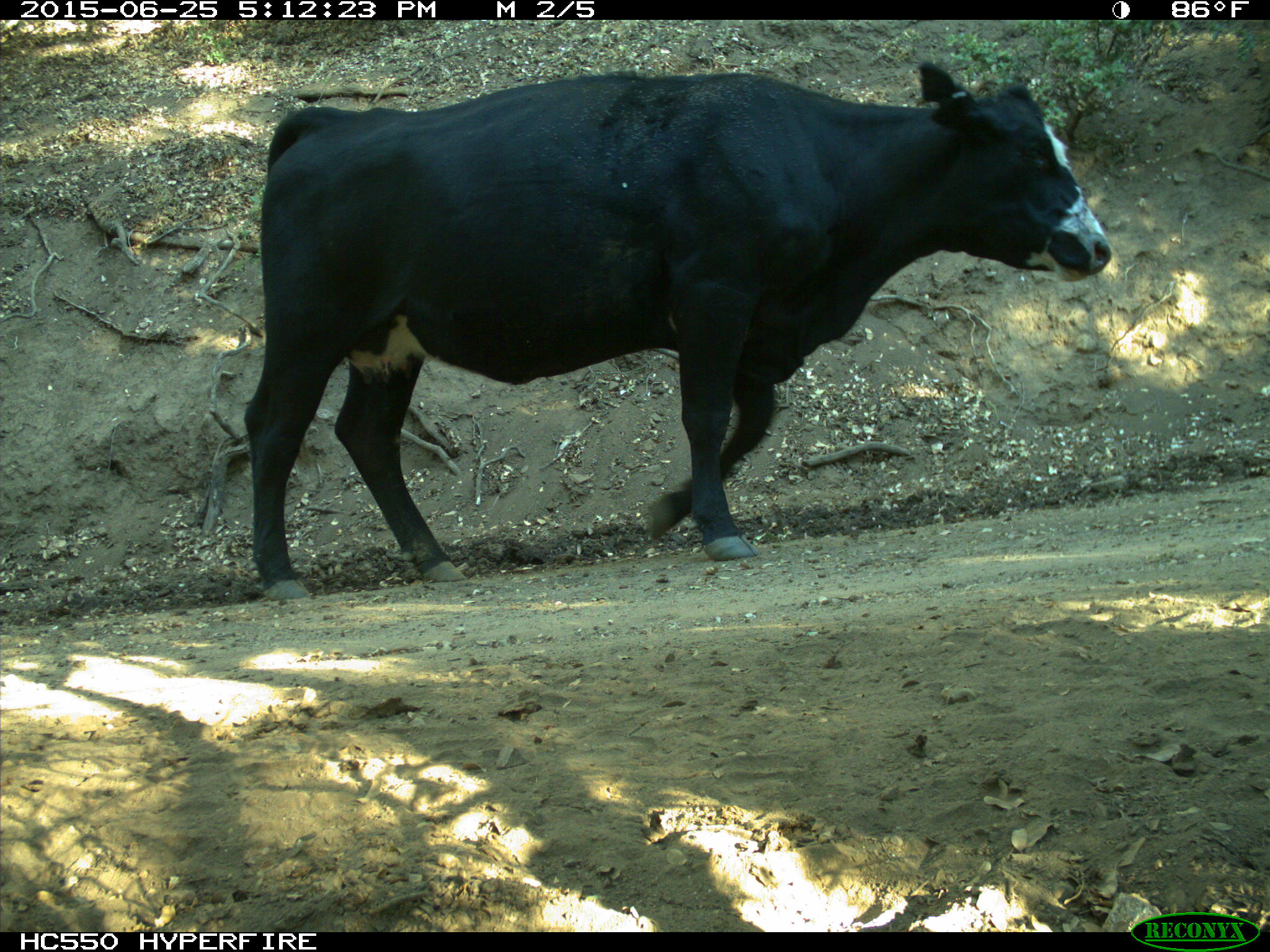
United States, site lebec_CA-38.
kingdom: Animalia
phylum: Chordata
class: Mammalia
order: Artiodactyla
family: Bovidae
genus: Bos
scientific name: Bos taurus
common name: domestic cow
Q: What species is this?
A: Bos taurus (domestic cow).